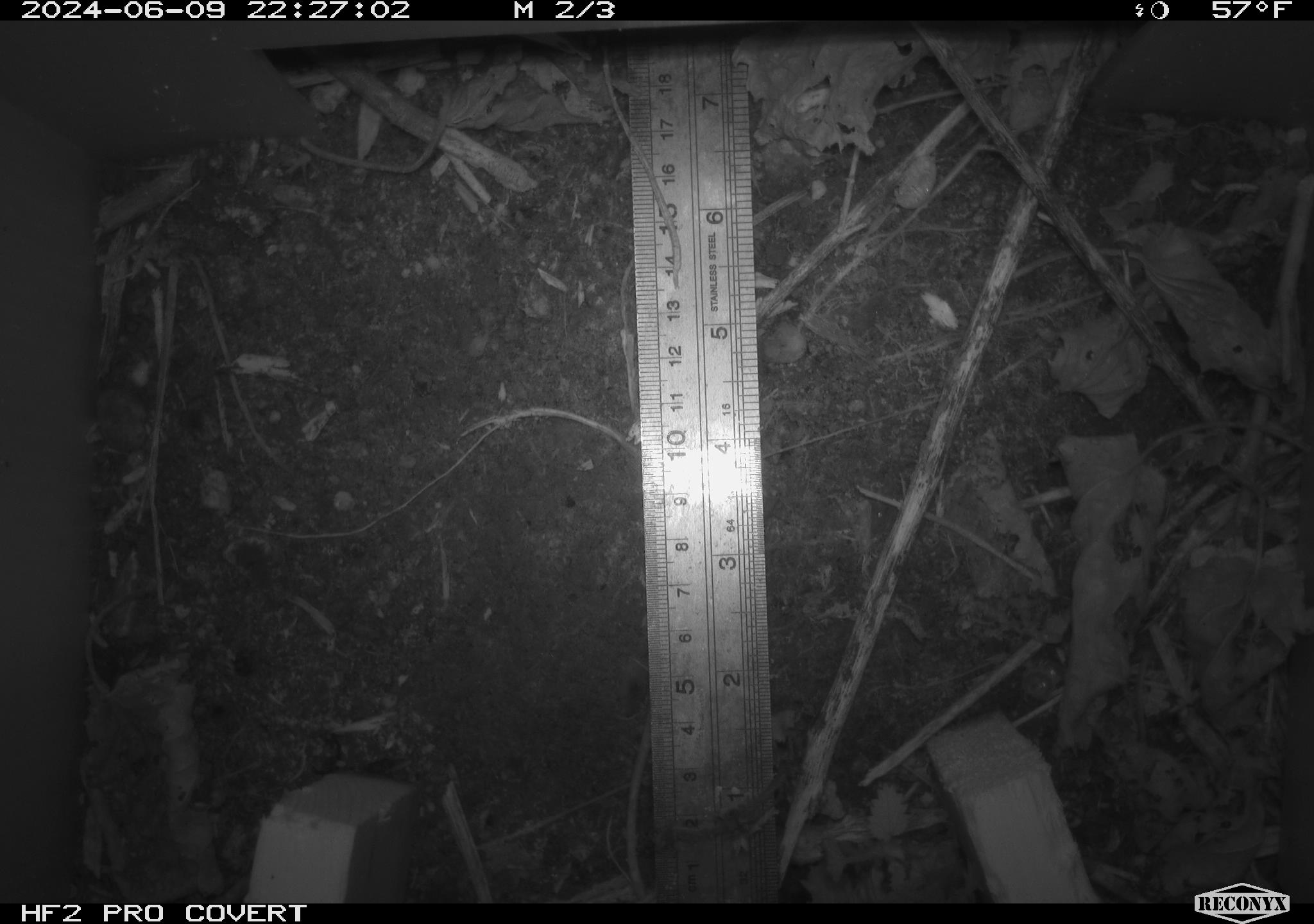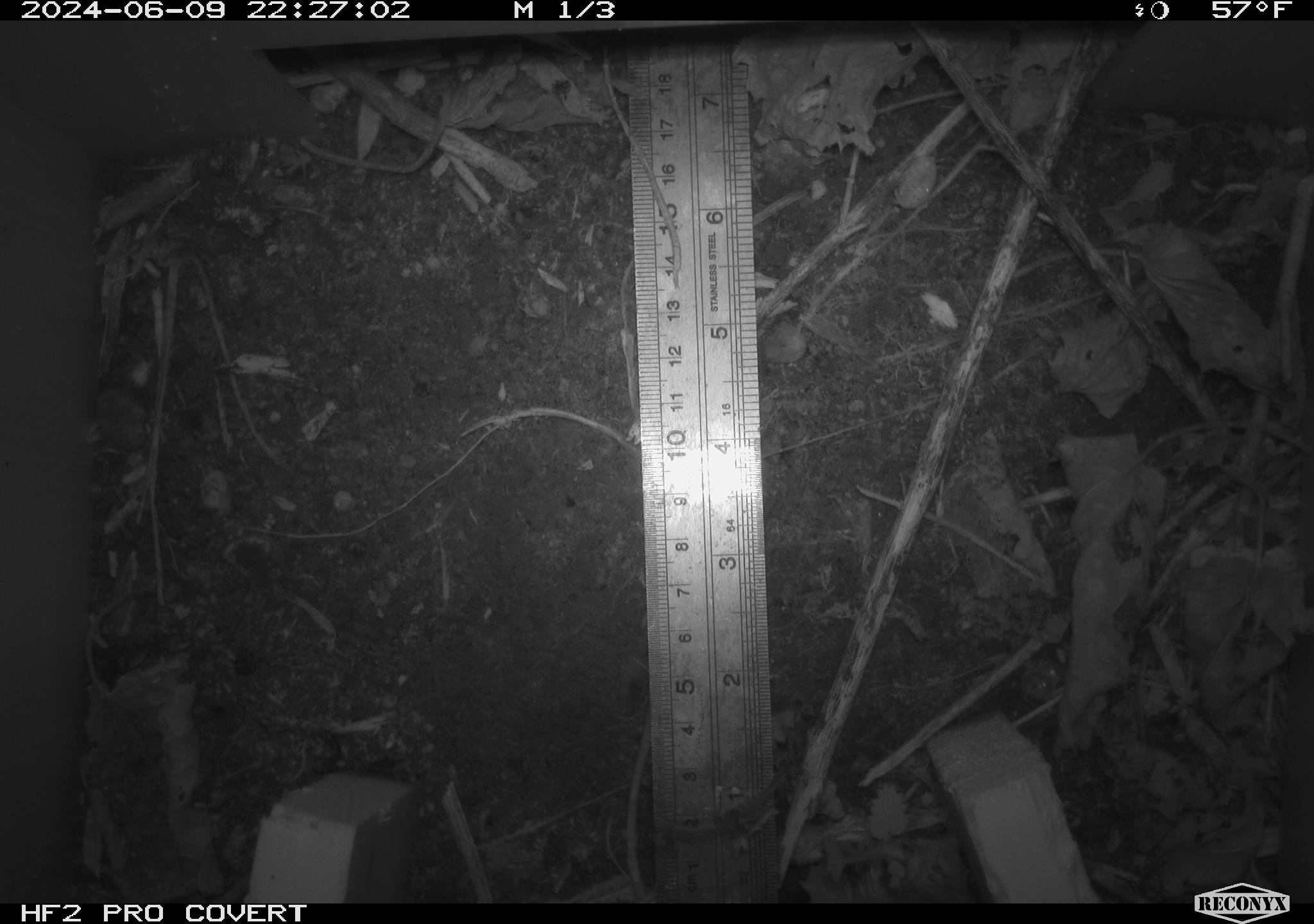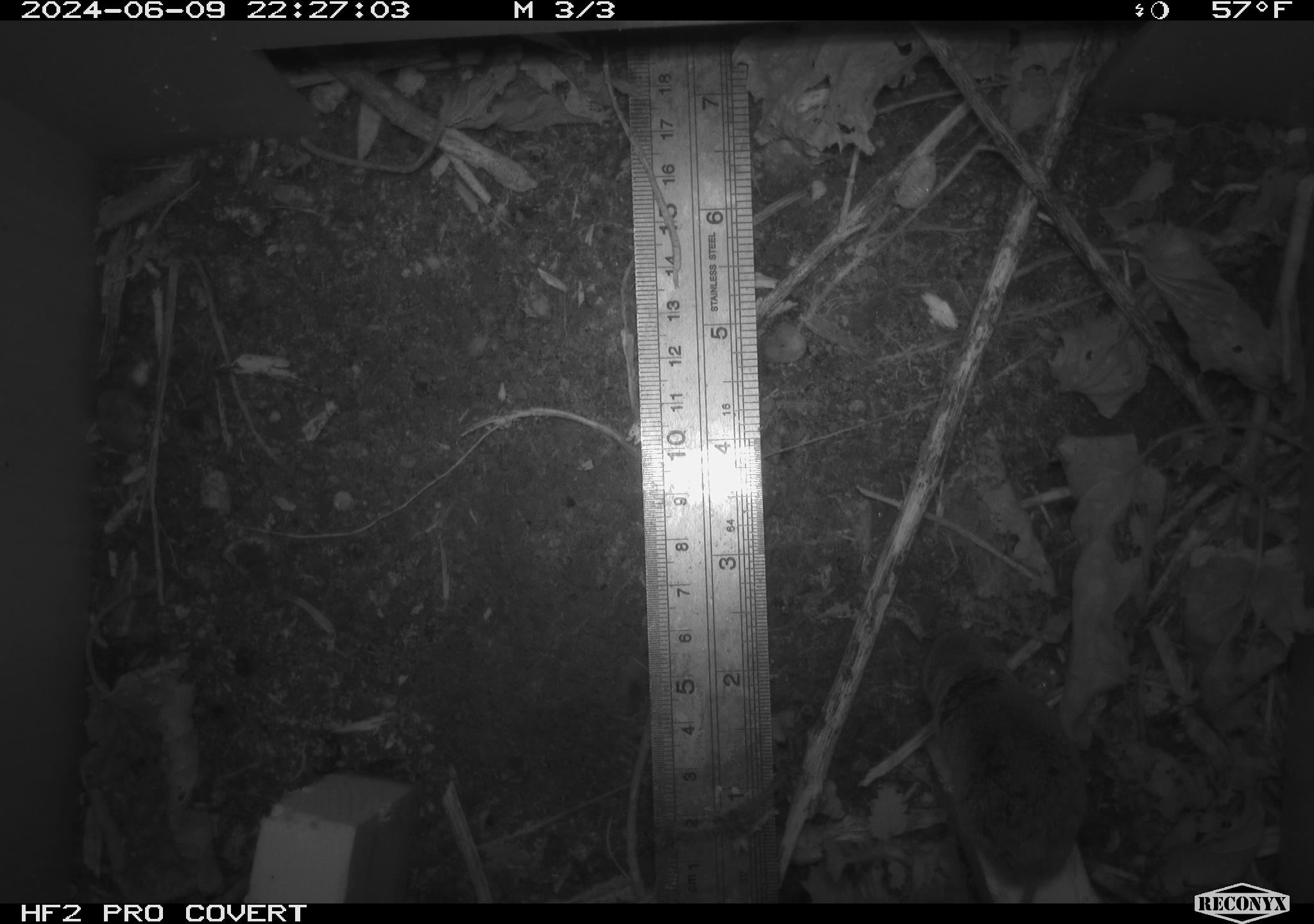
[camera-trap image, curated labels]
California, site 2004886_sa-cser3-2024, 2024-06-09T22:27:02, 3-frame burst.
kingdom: Animalia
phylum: Chordata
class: Mammalia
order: Eulipotyphla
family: Soricidae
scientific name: Soricidae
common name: shrews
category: soricidae family